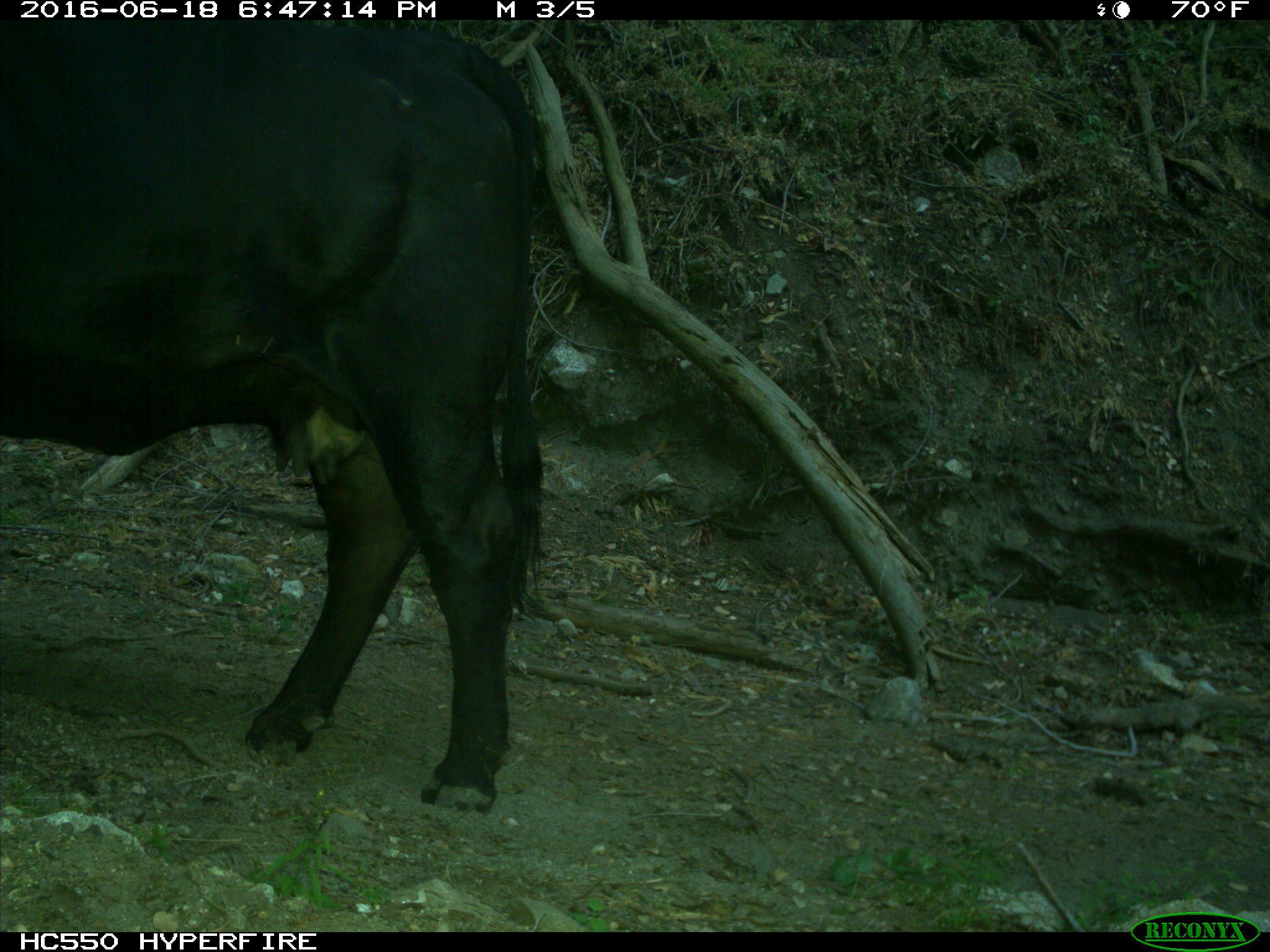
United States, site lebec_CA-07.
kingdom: Animalia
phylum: Chordata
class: Mammalia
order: Artiodactyla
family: Bovidae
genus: Bos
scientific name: Bos taurus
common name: domestic cow